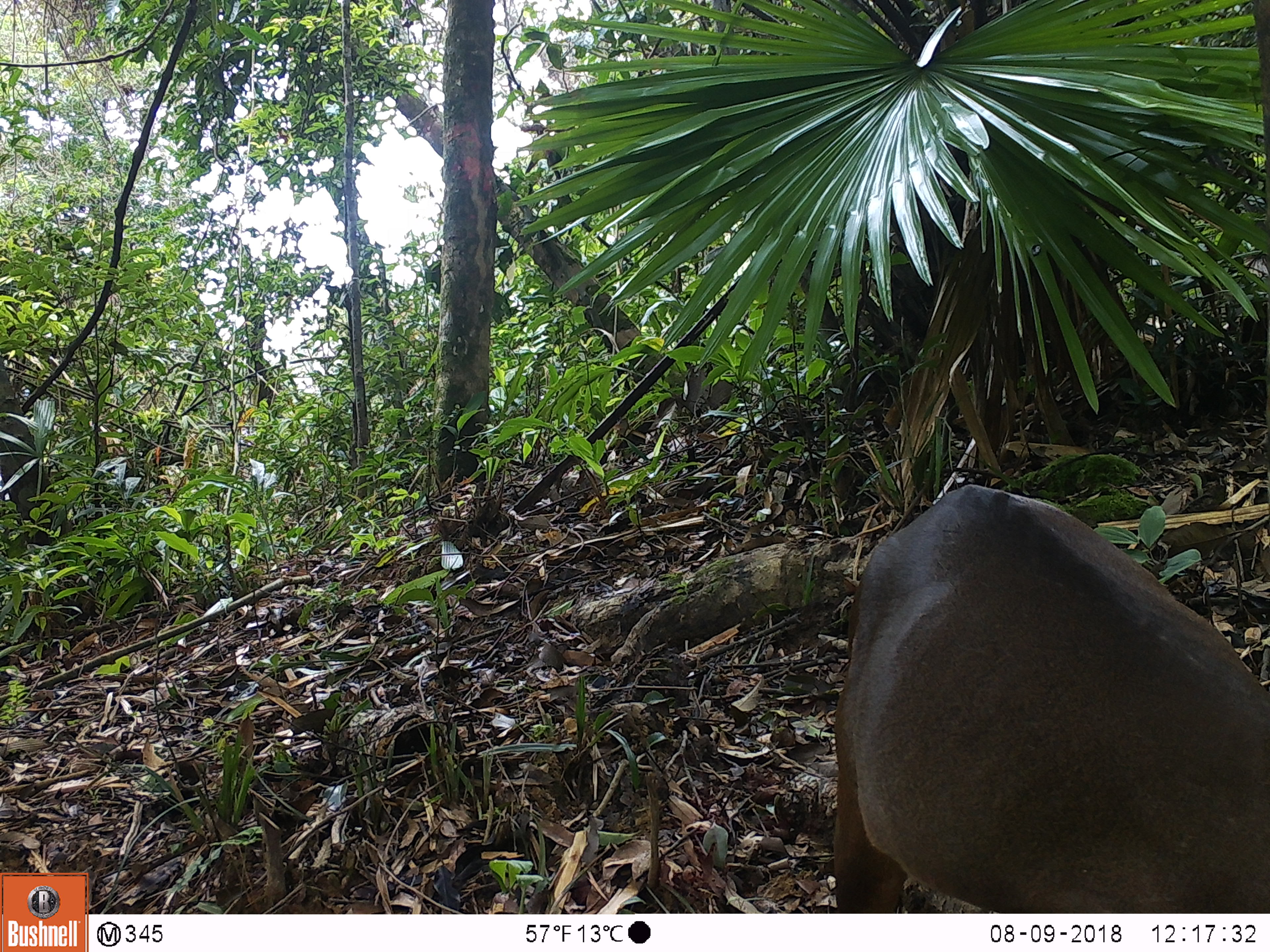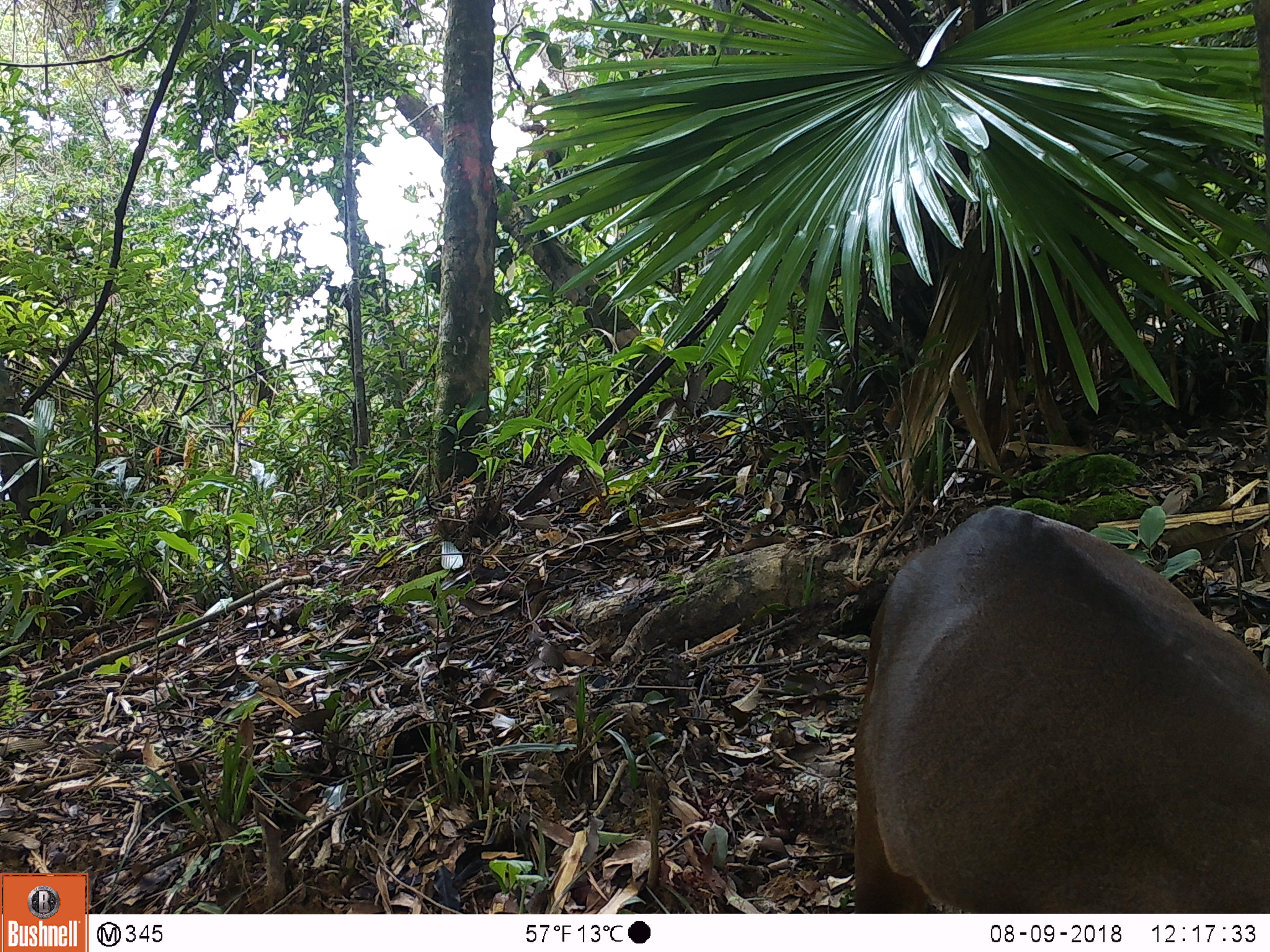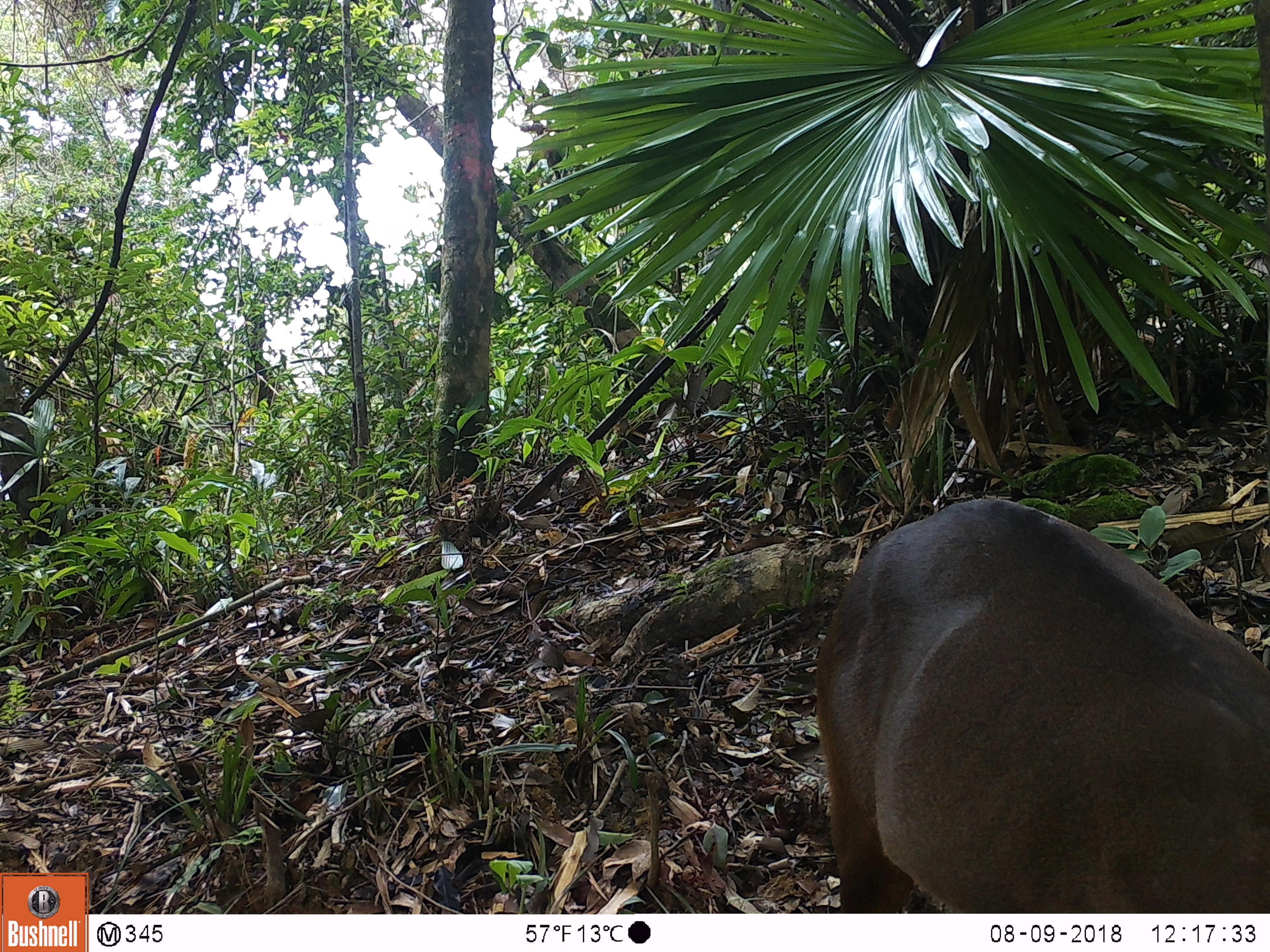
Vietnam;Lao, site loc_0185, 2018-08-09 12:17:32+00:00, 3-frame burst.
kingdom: Animalia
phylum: Chordata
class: Mammalia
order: Artiodactyla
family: Cervidae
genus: Muntiacus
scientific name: Muntiacus vuquangensis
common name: large-antlered muntjac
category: large antlered muntjac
Large antlered muntjac (large-antlered muntjac) (Muntiacus vuquangensis). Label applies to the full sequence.